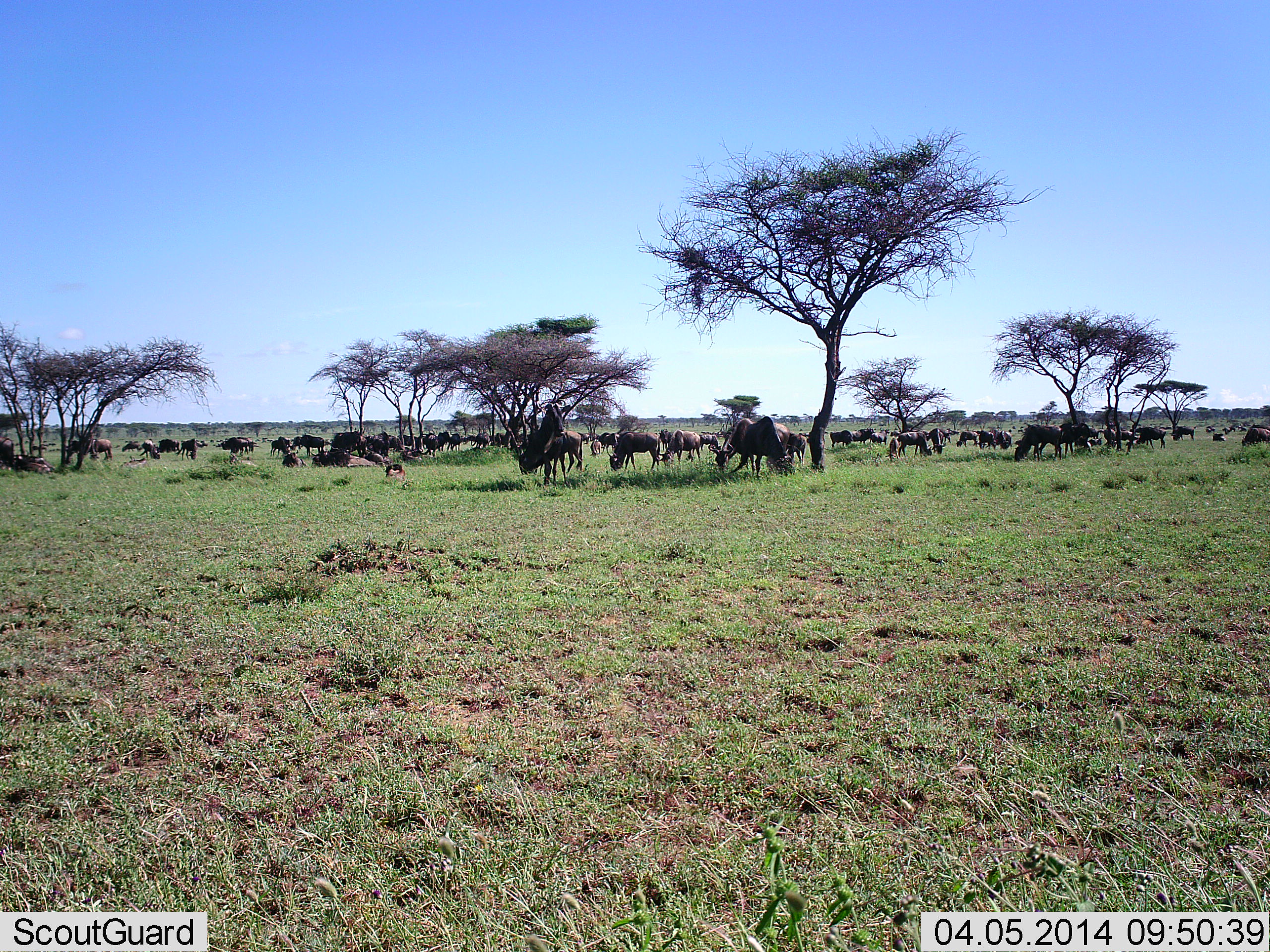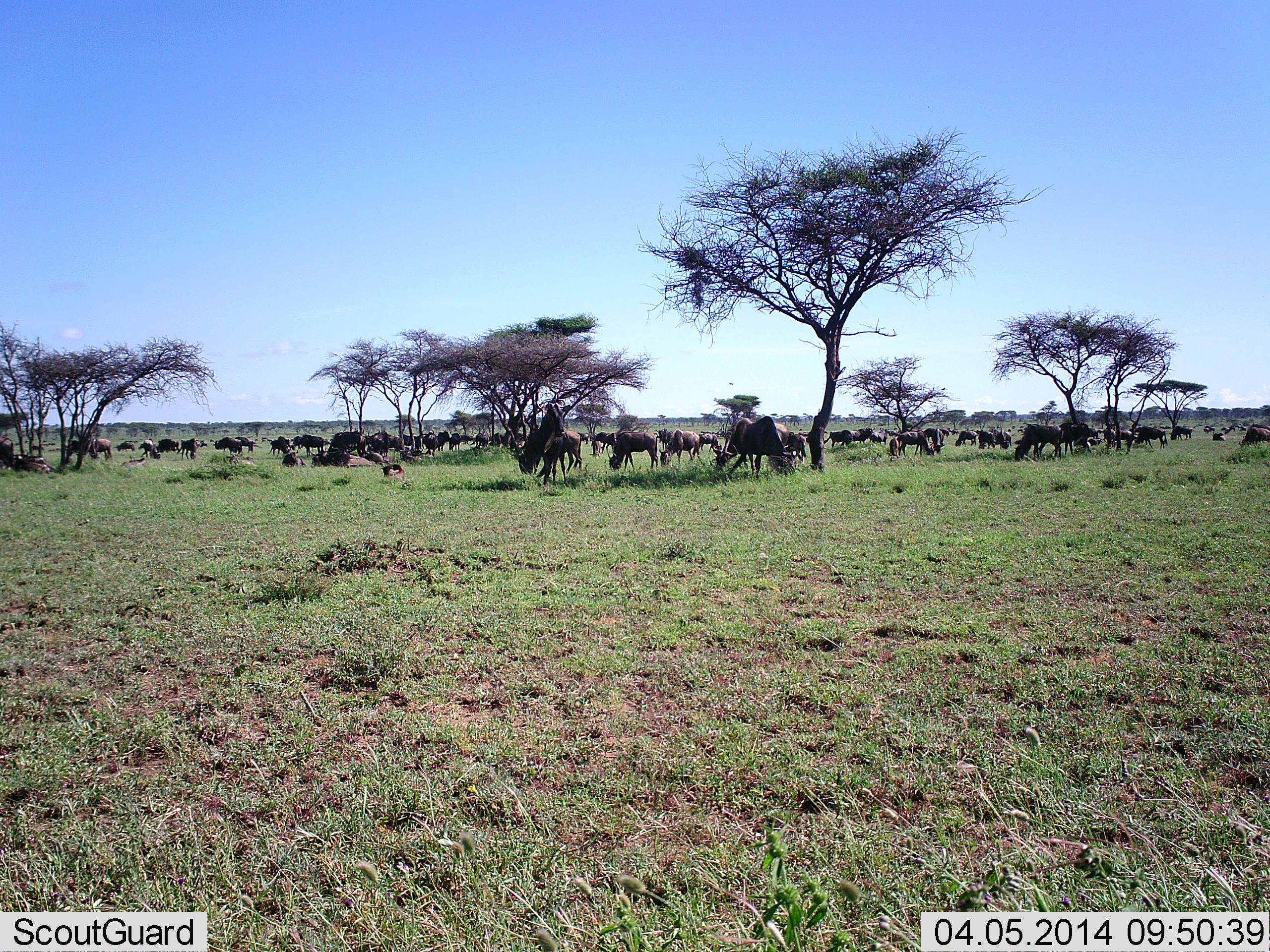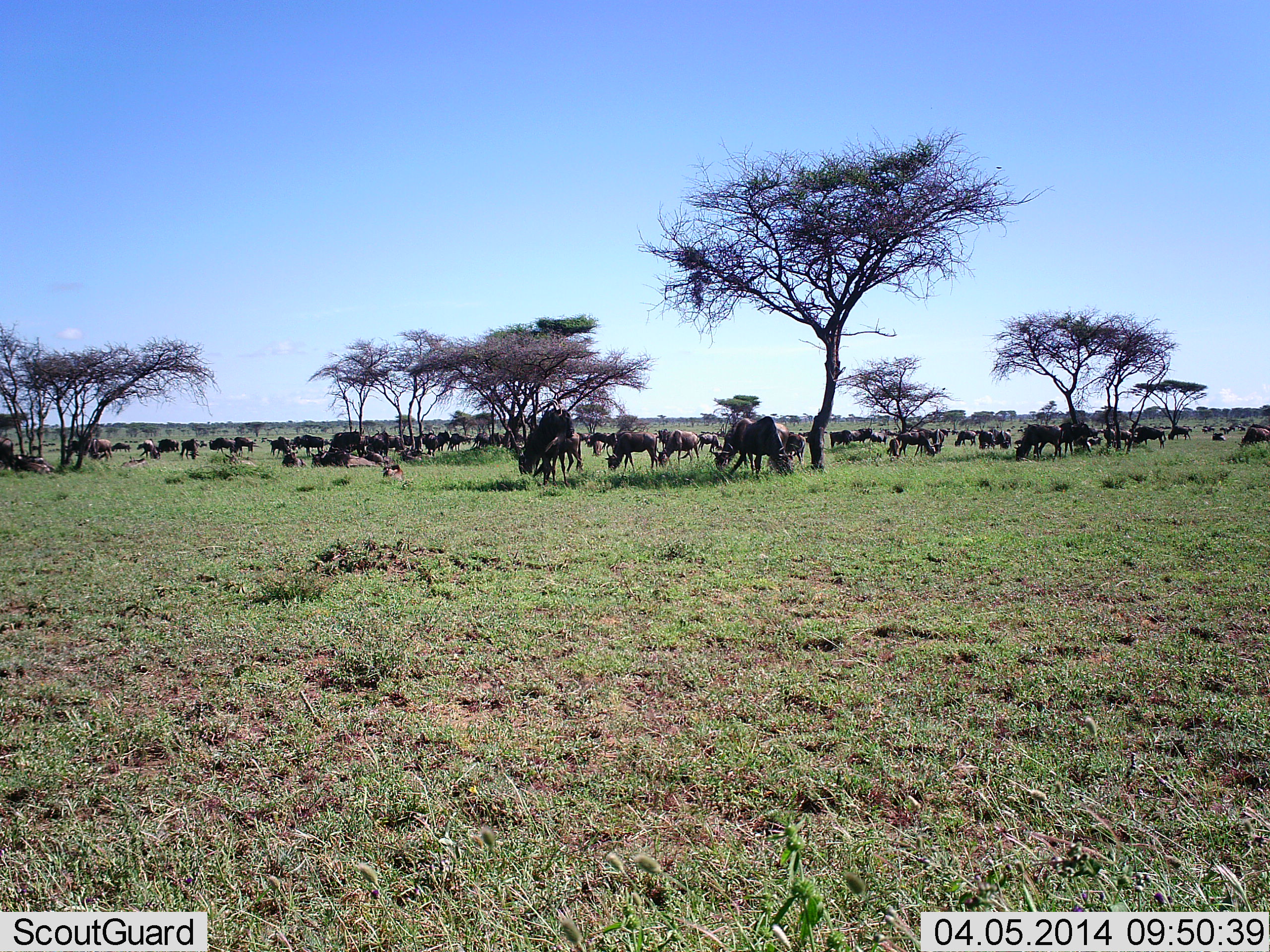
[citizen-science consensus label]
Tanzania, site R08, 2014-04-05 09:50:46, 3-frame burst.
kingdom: Animalia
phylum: Chordata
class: Mammalia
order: Artiodactyla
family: Bovidae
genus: Connochaetes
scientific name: Connochaetes taurinus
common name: blue wildebeest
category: wildebeest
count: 11-50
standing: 18%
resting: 27%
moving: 27%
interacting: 9%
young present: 18%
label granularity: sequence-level